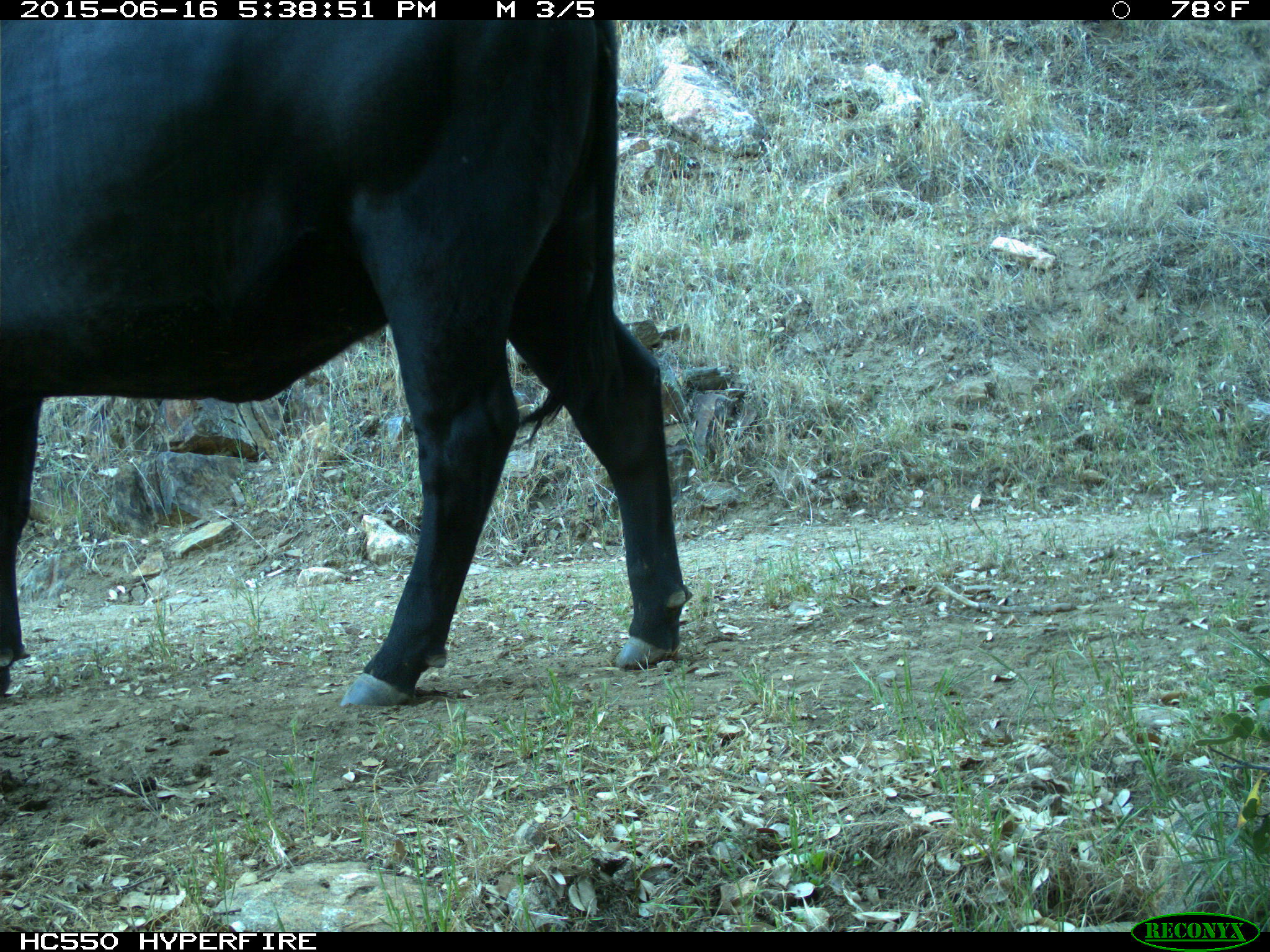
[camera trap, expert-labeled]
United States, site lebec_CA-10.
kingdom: Animalia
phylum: Chordata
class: Mammalia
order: Artiodactyla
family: Bovidae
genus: Bos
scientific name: Bos taurus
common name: domestic cow